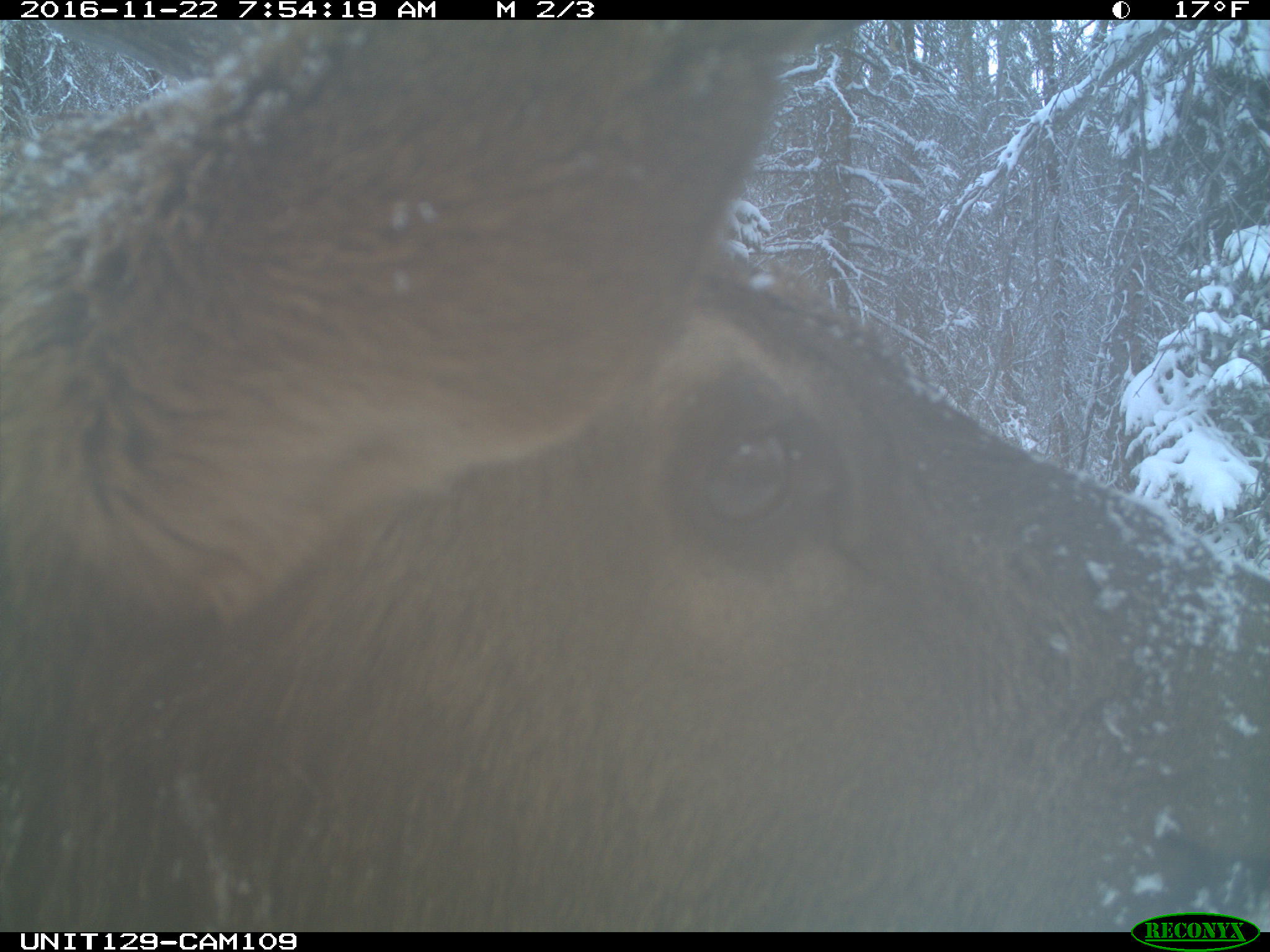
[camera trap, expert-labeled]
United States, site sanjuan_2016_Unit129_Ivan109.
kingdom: Animalia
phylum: Chordata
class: Mammalia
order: Artiodactyla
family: Cervidae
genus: Cervus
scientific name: Cervus elaphus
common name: red deer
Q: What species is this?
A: Cervus elaphus (red deer).